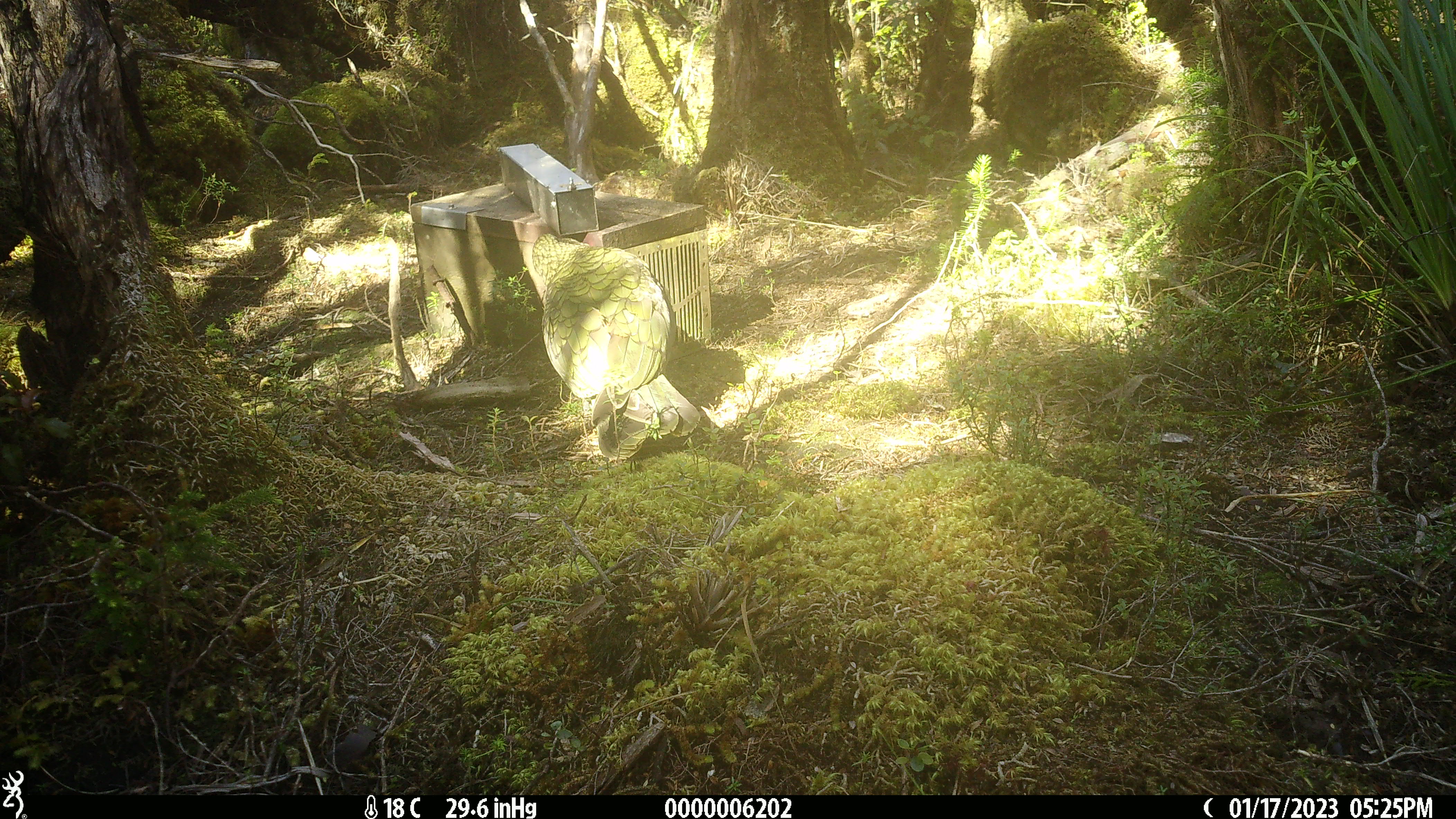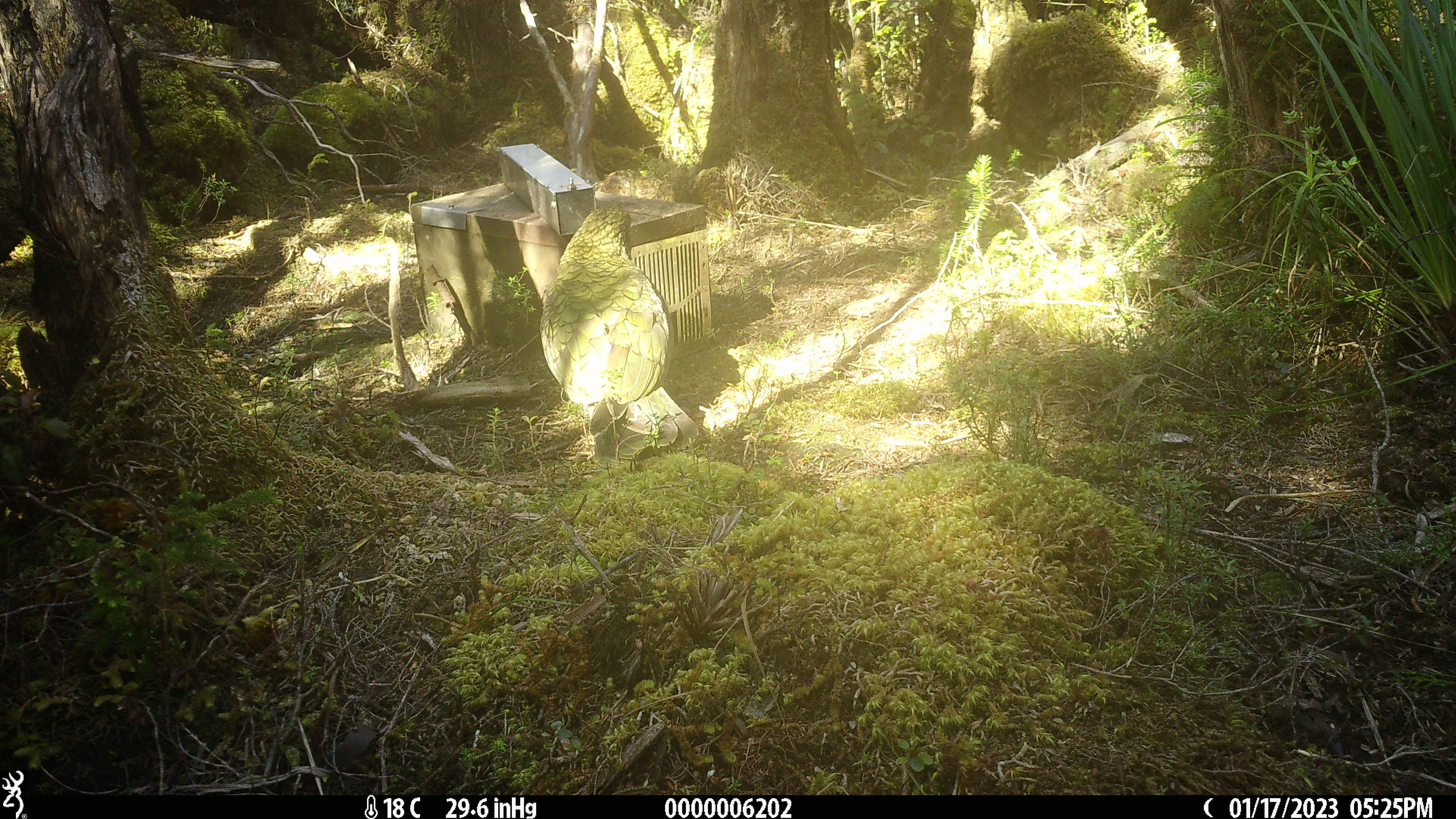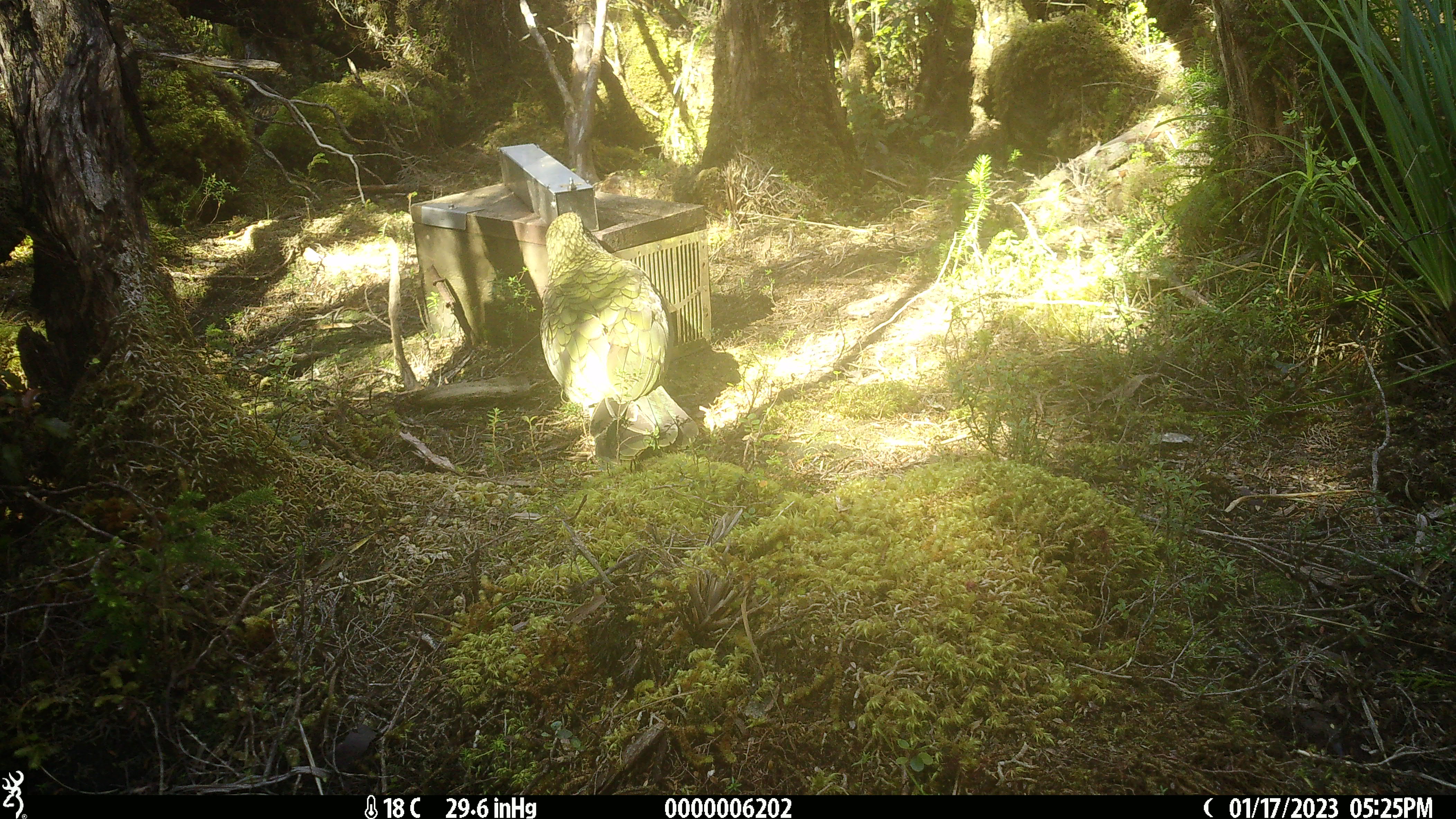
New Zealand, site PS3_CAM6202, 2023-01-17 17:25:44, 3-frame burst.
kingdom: Animalia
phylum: Chordata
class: Aves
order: Psittaciformes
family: Strigopidae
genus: Nestor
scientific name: Nestor notabilis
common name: kea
Kea (Nestor notabilis).